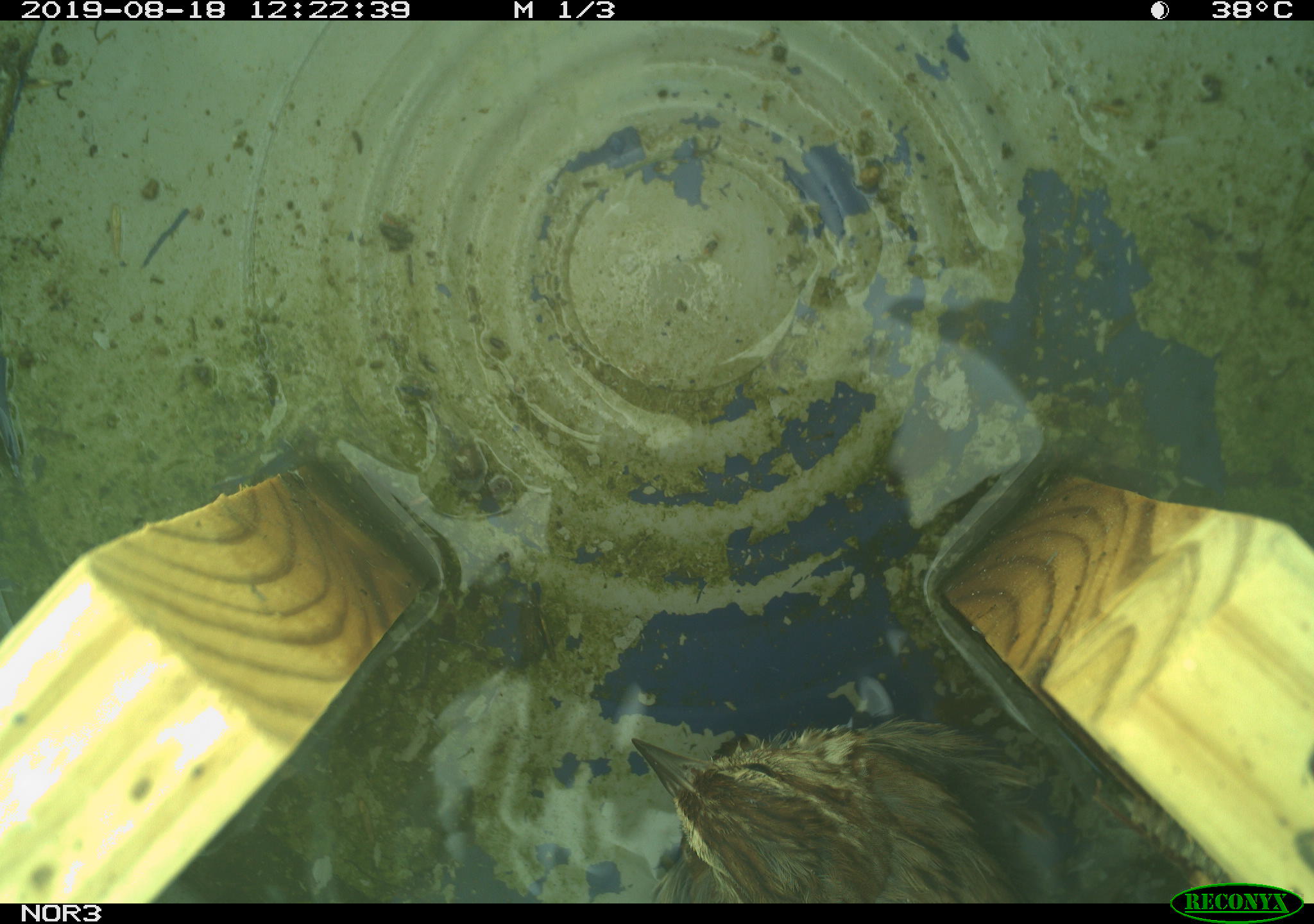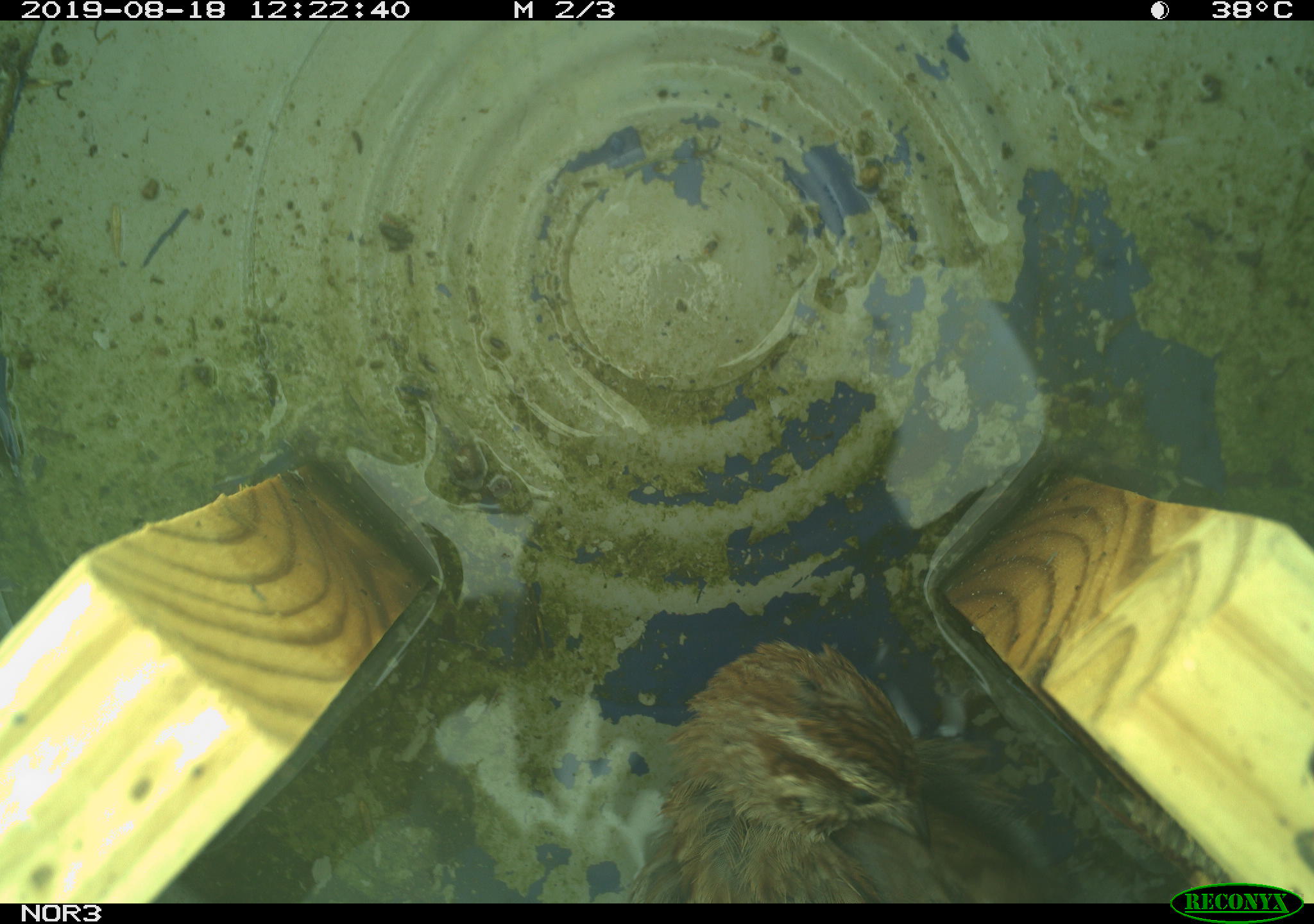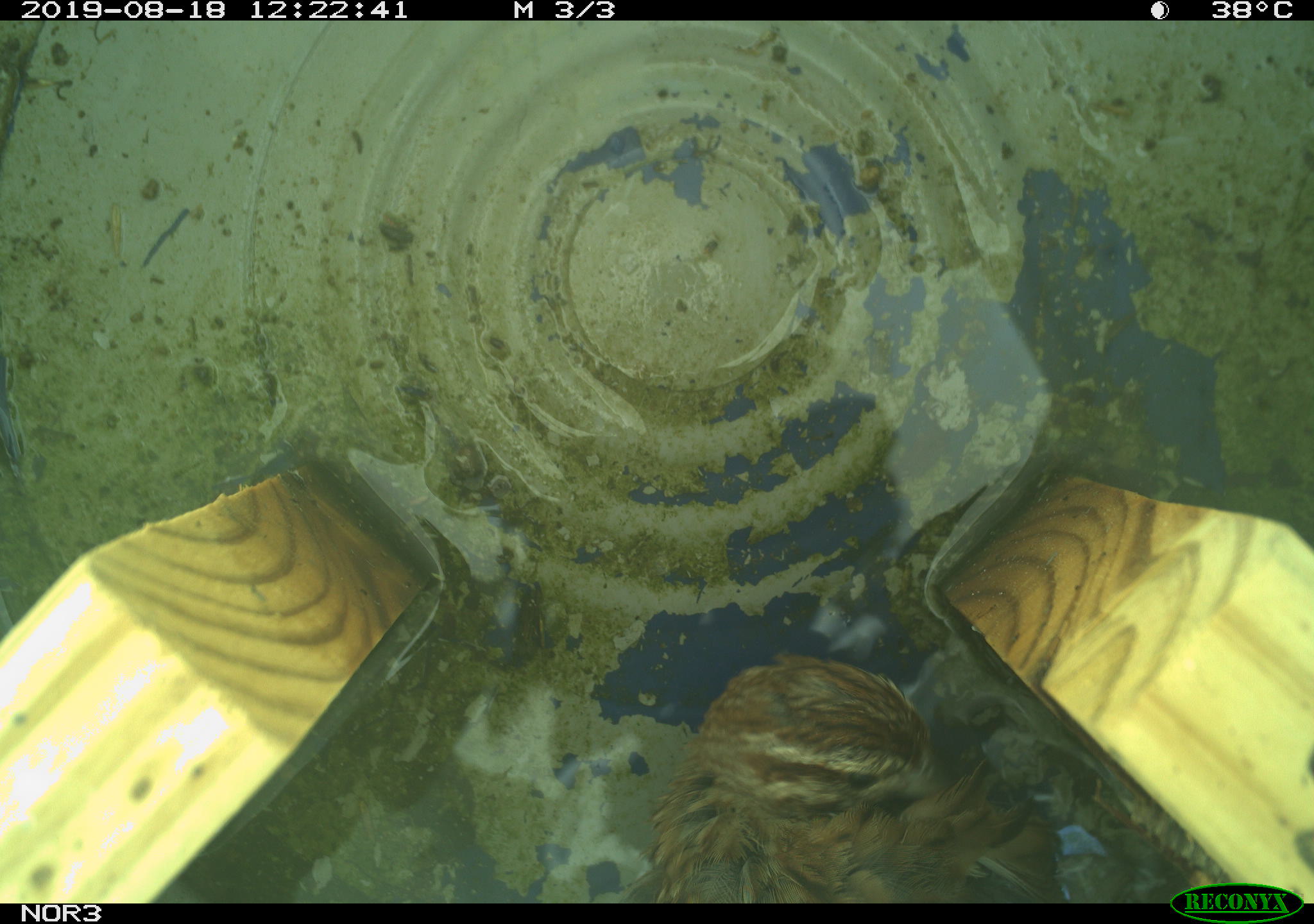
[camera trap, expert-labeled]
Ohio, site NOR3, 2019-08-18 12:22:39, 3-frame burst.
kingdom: Animalia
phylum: Chordata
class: Aves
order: Passeriformes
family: Passerellidae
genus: Melospiza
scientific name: Melospiza melodia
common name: song sparrow